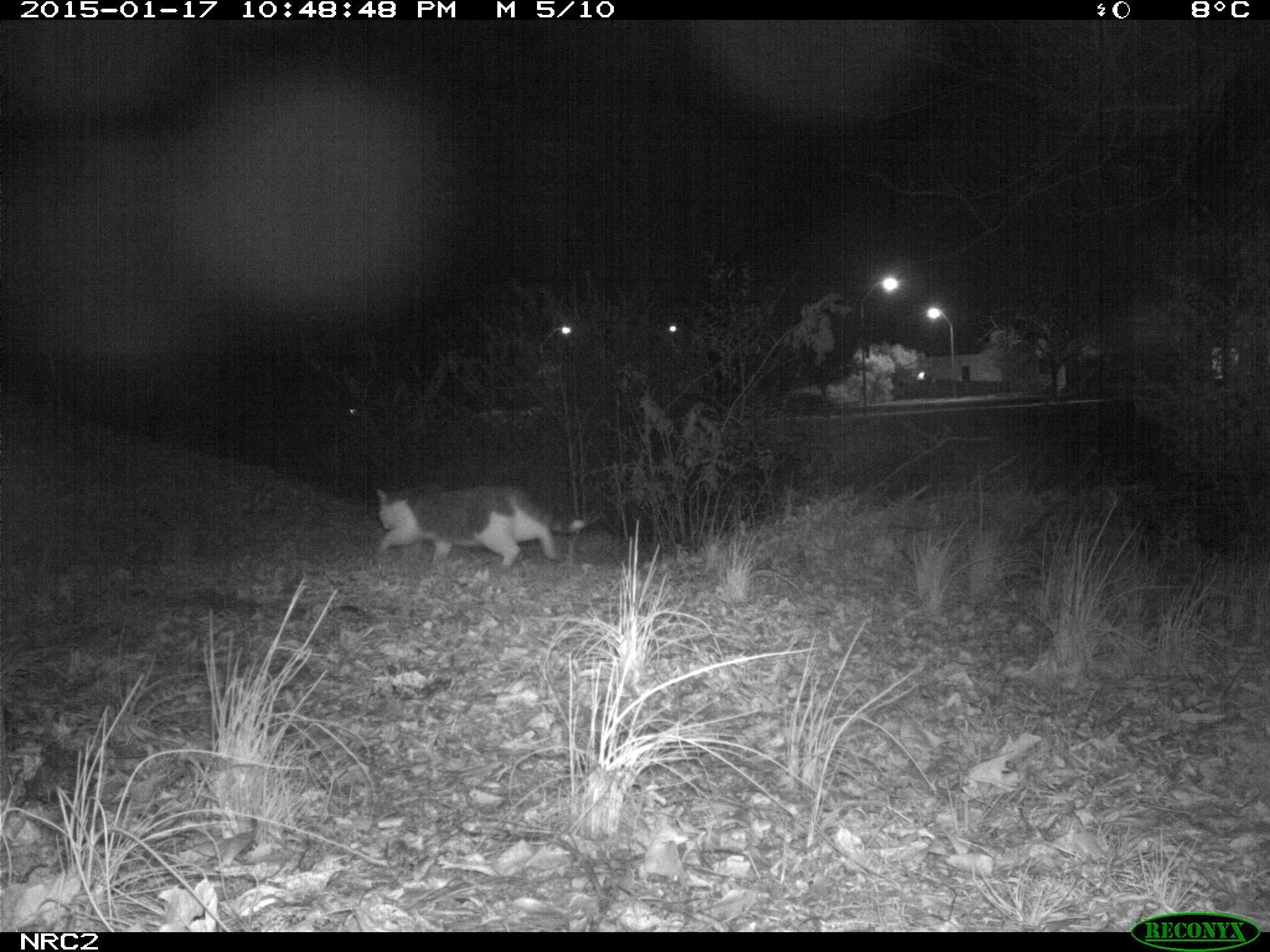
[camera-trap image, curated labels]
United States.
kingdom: Animalia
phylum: Chordata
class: Mammalia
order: Carnivora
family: Felidae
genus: Felis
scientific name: Felis catus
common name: domestic cat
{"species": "Domestic Cat (Felis catus)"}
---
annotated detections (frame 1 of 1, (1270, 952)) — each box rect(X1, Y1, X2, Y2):
Domestic Cat: rect(363, 474, 596, 589)